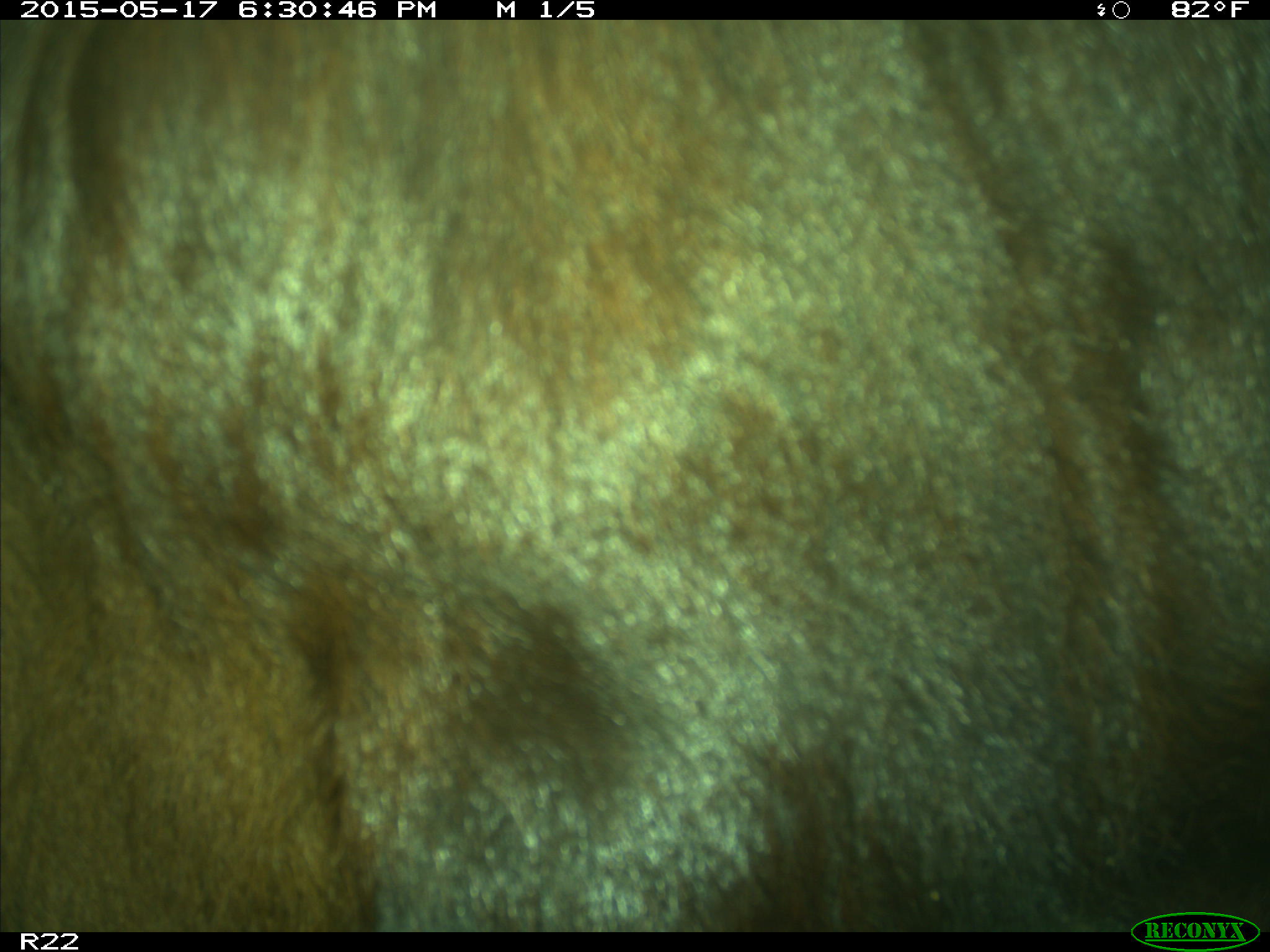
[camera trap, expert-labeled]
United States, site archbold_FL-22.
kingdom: Animalia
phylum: Chordata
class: Mammalia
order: Artiodactyla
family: Bovidae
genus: Bos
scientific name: Bos taurus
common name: domestic cow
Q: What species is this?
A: Bos taurus (domestic cow).